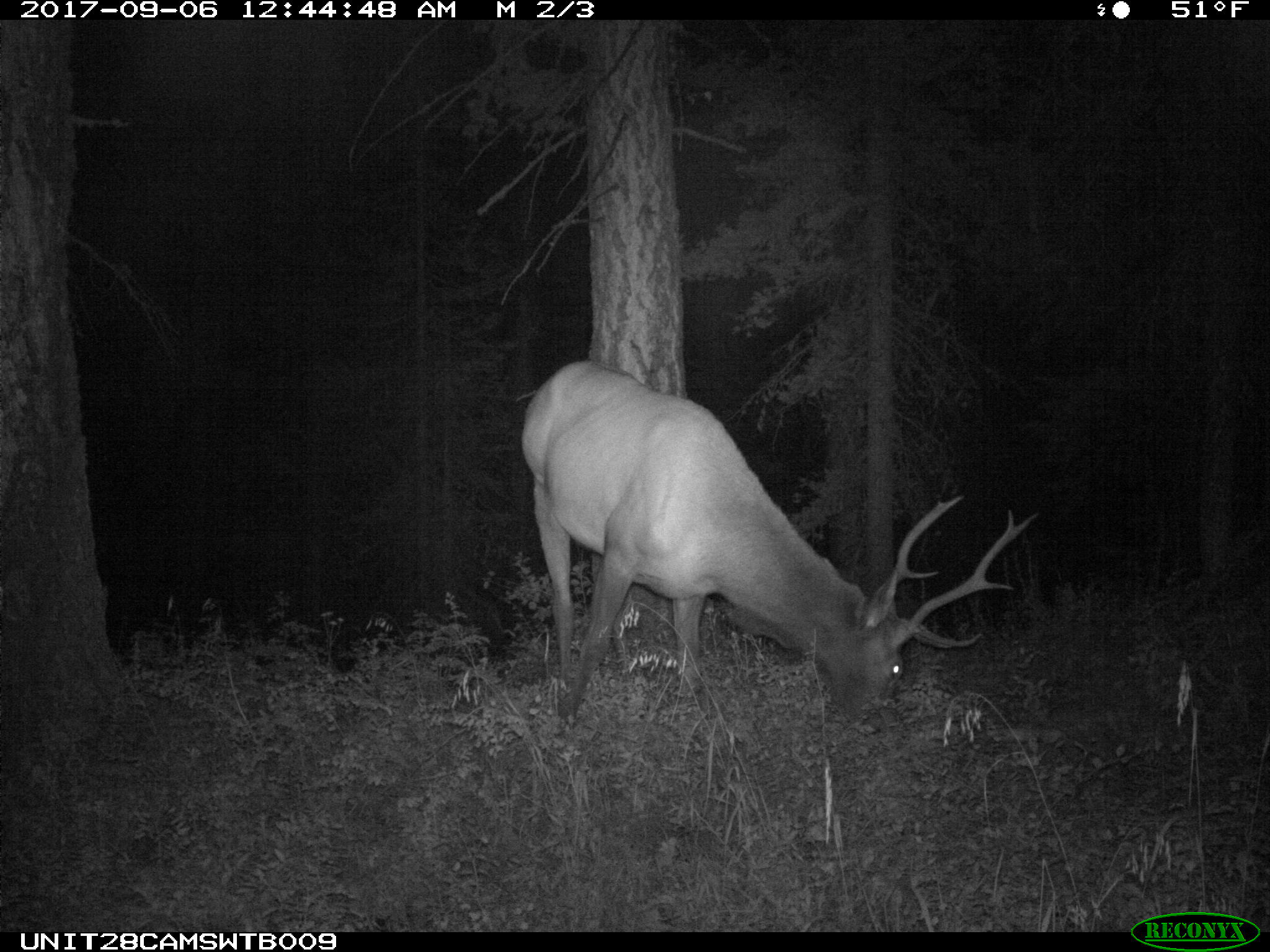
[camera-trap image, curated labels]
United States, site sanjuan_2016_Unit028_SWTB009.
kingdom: Animalia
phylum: Chordata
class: Mammalia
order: Artiodactyla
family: Cervidae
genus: Cervus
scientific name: Cervus elaphus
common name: red deer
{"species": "Cervus elaphus (red deer)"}